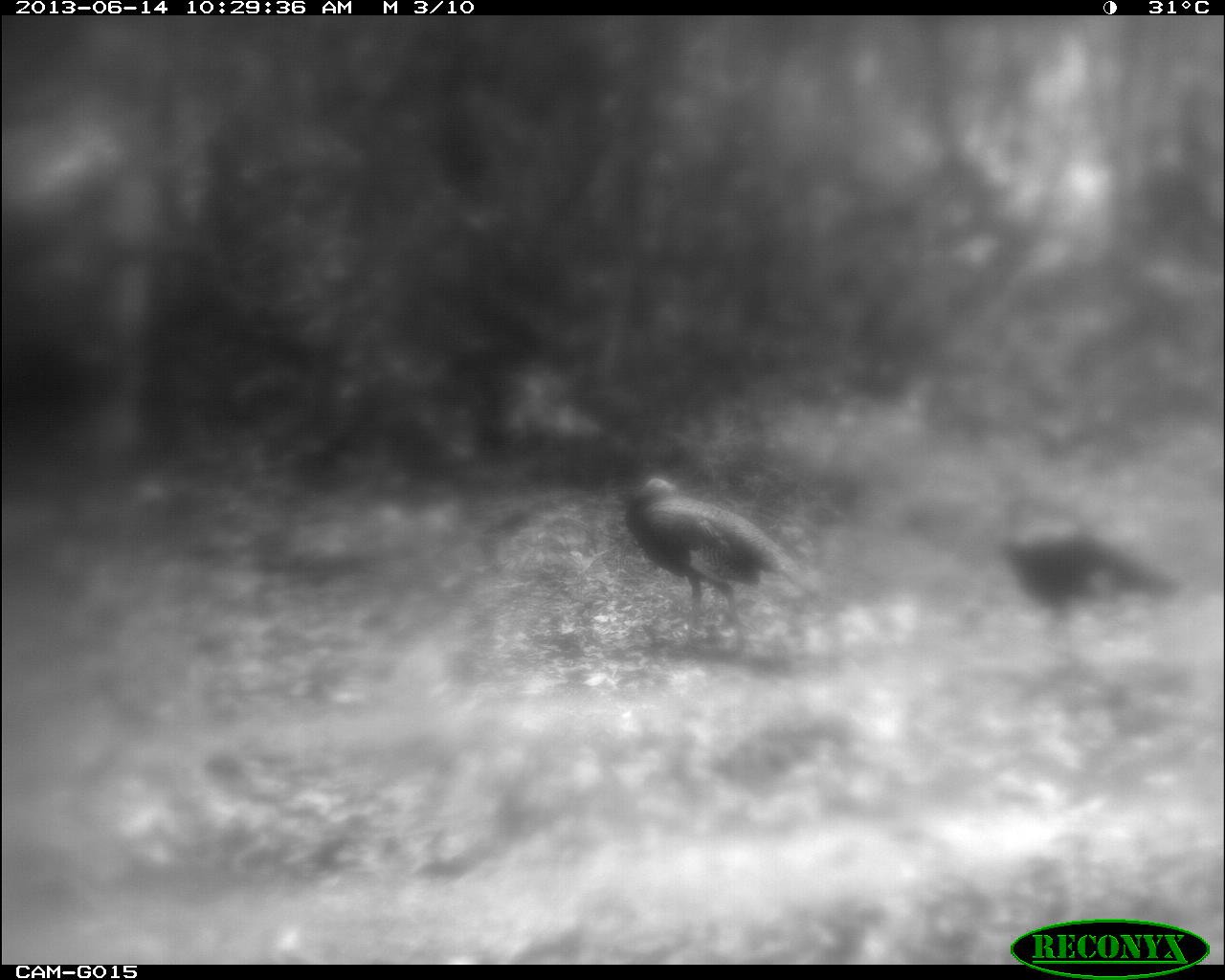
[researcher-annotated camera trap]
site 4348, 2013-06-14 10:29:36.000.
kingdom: Animalia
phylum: Chordata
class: Aves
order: Galliformes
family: Phasianidae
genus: Meleagris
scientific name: Meleagris ocellata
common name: ocellated turkey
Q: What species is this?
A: Meleagris ocellata (ocellated turkey).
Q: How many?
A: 2.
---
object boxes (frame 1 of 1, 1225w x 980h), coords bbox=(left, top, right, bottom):
meleagris ocellata: bbox=(620, 465, 821, 629); bbox=(996, 525, 1179, 638)